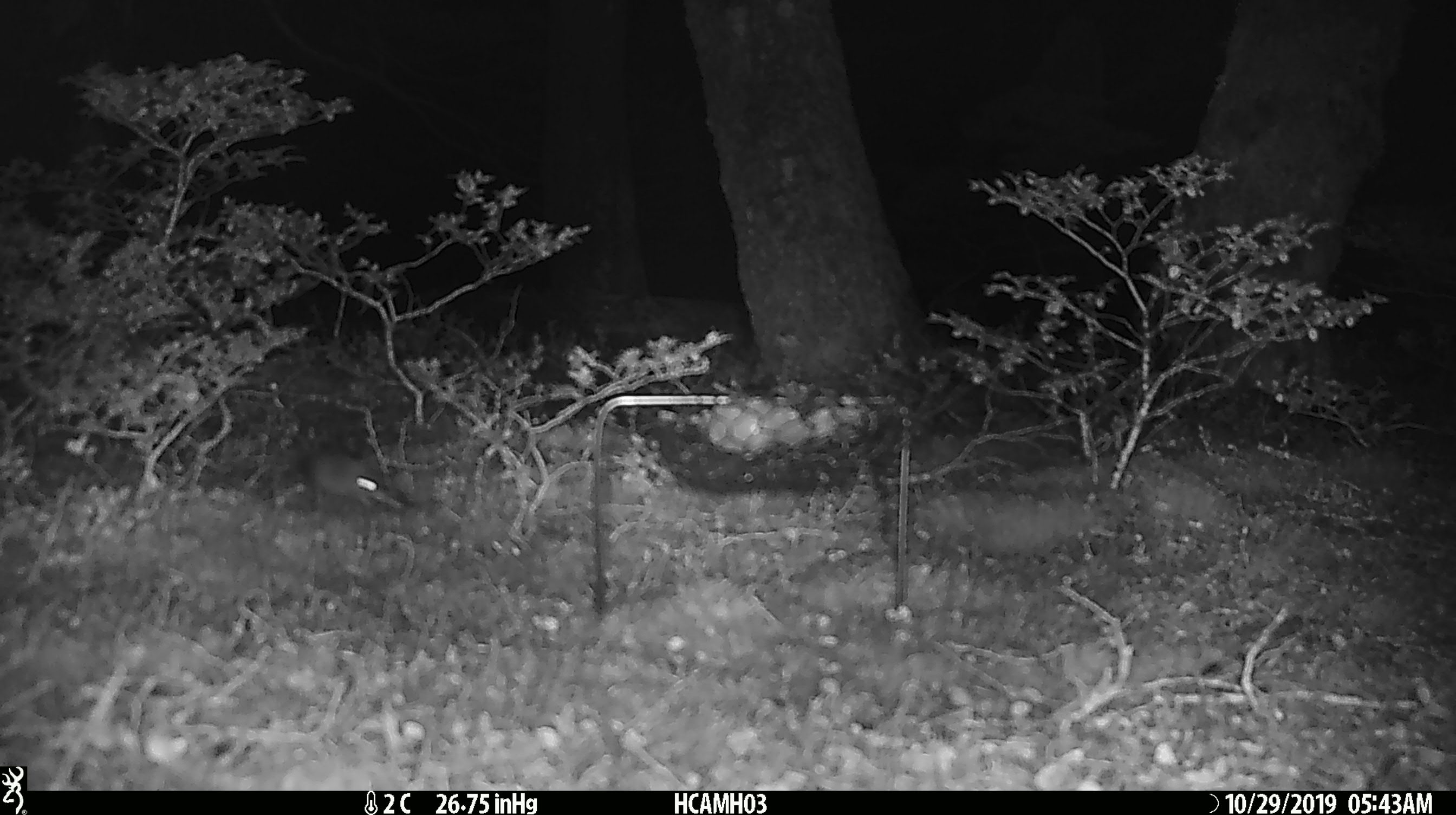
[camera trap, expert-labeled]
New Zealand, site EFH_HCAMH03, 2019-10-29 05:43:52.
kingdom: Animalia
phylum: Chordata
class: Mammalia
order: Rodentia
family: Muridae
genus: Mus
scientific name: Mus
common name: mouse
Mouse (Mus).